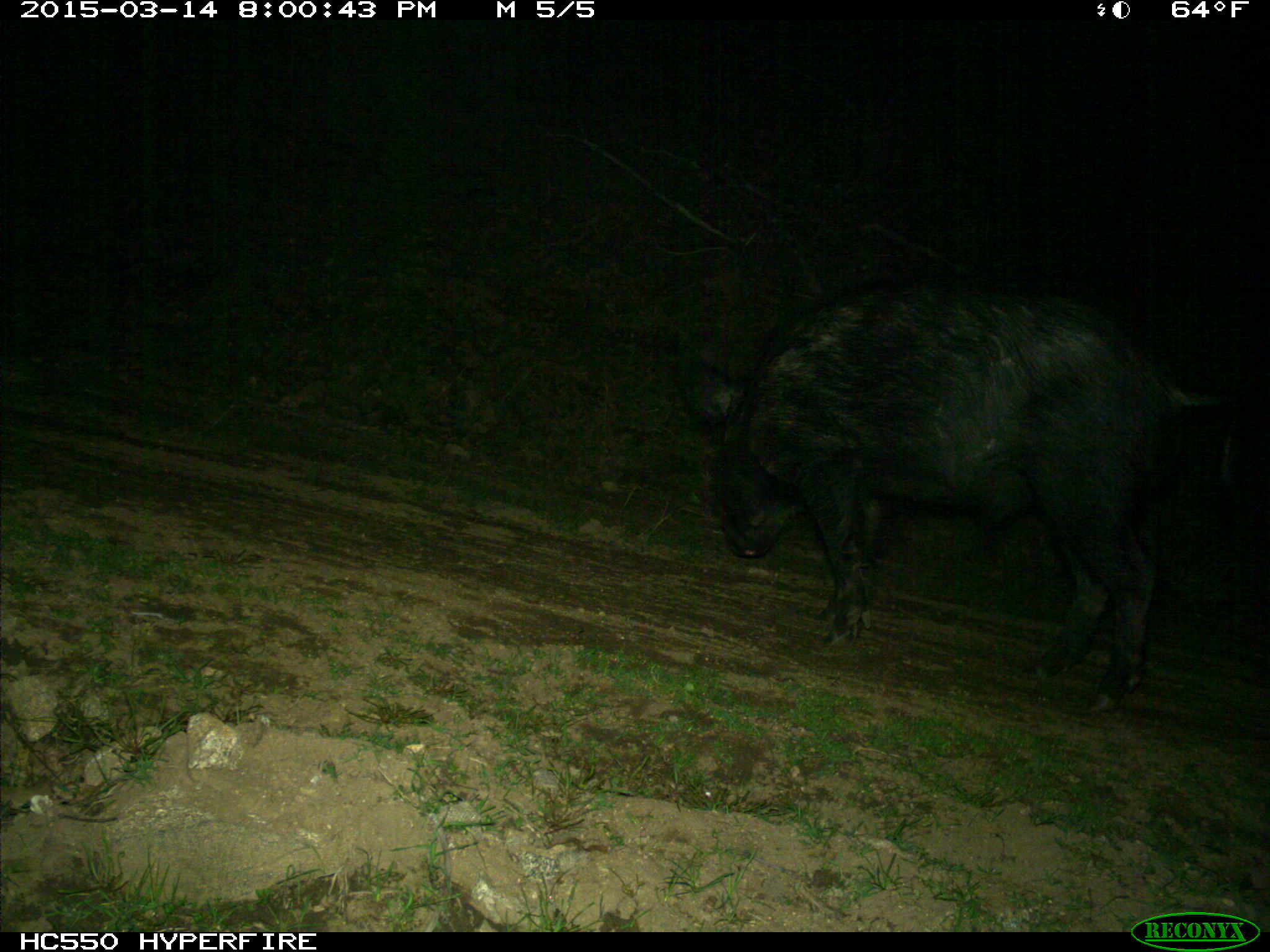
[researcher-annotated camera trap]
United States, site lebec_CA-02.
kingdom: Animalia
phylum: Chordata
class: Mammalia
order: Artiodactyla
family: Suidae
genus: Sus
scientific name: Sus scrofa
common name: wild boar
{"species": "Sus scrofa (wild boar)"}